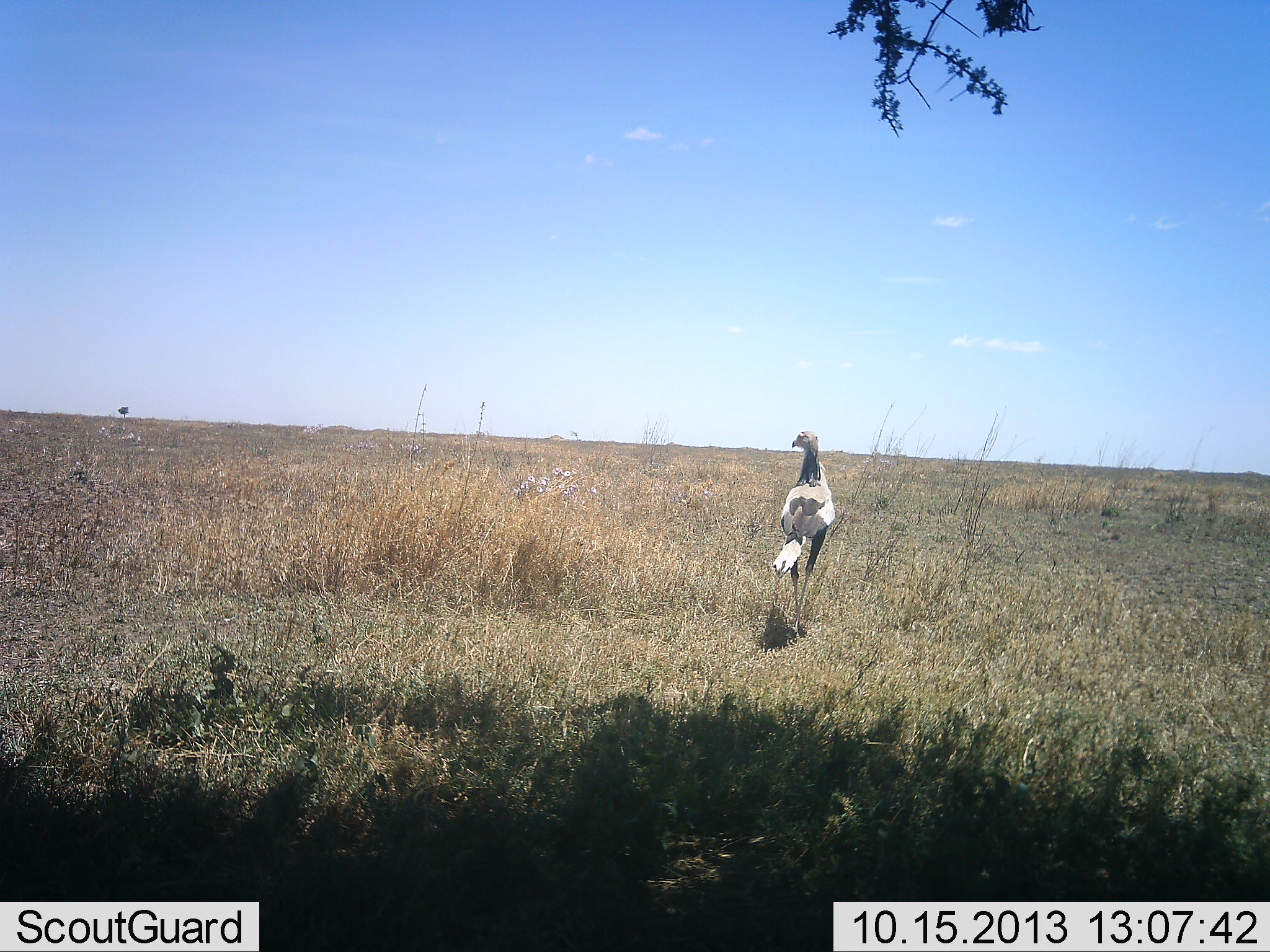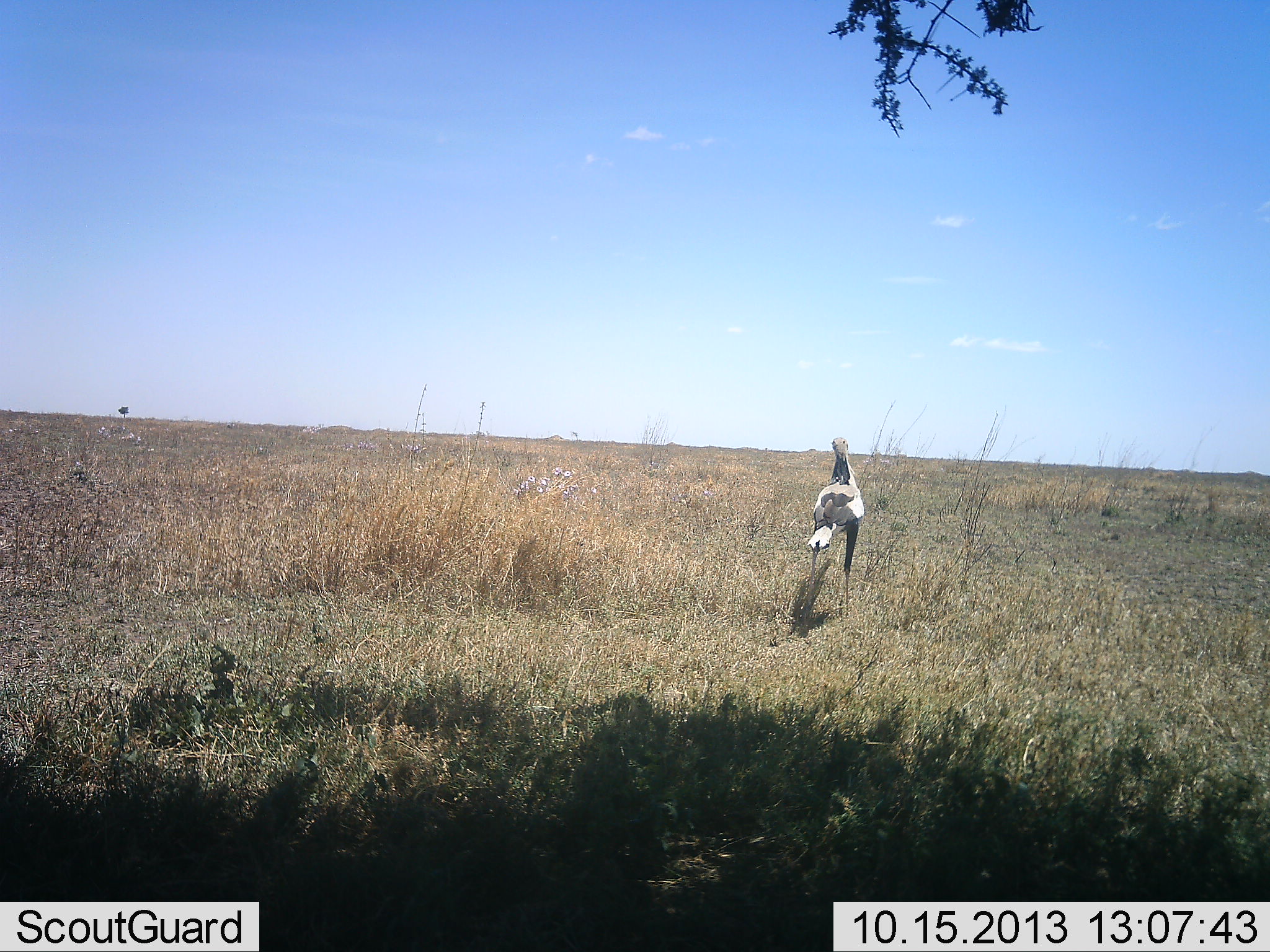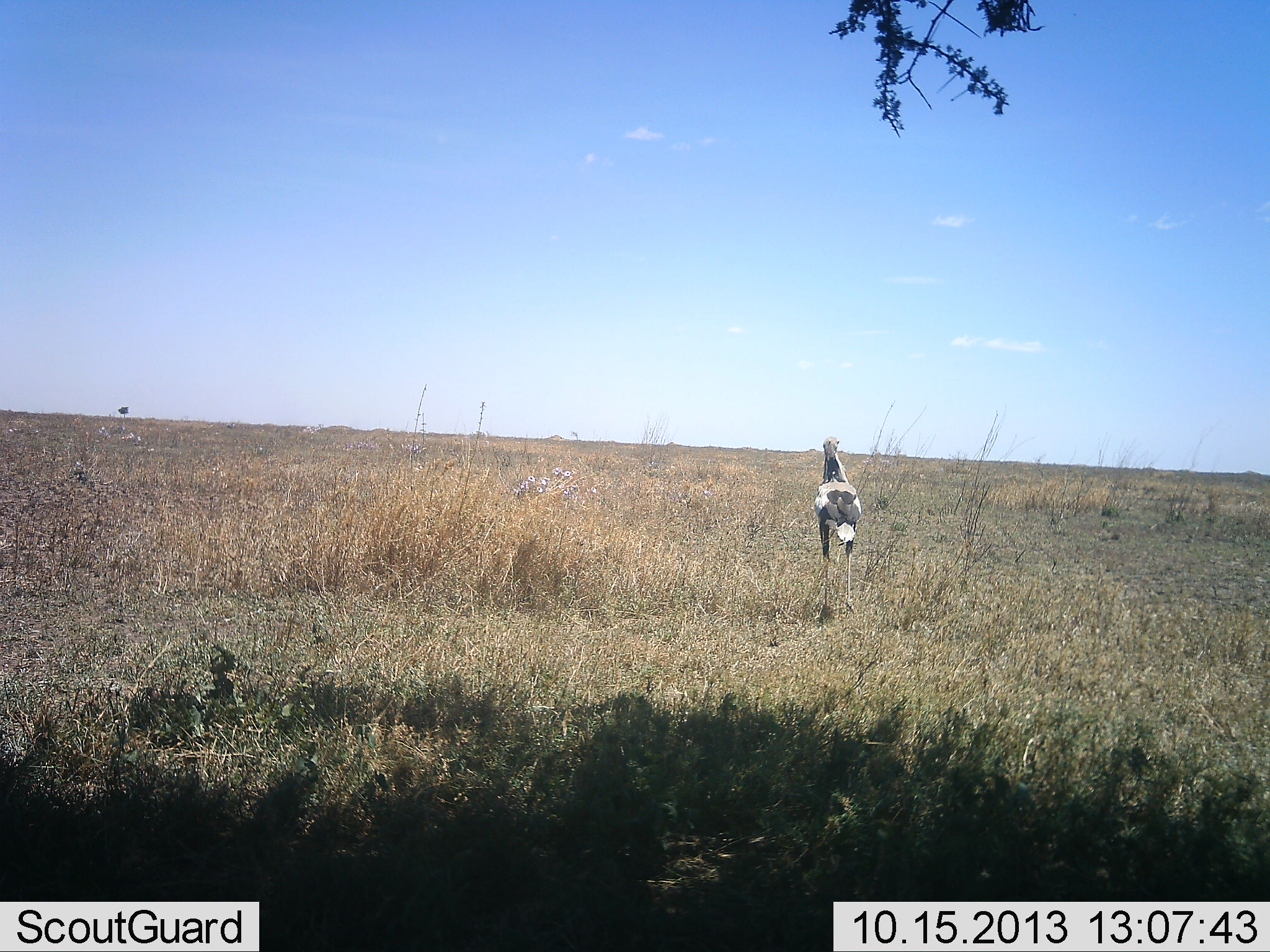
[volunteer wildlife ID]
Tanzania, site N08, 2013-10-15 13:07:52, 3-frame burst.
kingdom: Animalia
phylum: Chordata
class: Aves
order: Accipitriformes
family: Sagittariidae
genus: Sagittarius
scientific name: Sagittarius serpentarius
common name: secretary bird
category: secretarybird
Secretarybird (secretary bird) (Sagittarius serpentarius), count 1. Behavior (volunteer vote fractions): standing 20%, resting 0%, moving 80%, interacting 0%. Young present (vote fraction): 0%. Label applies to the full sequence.